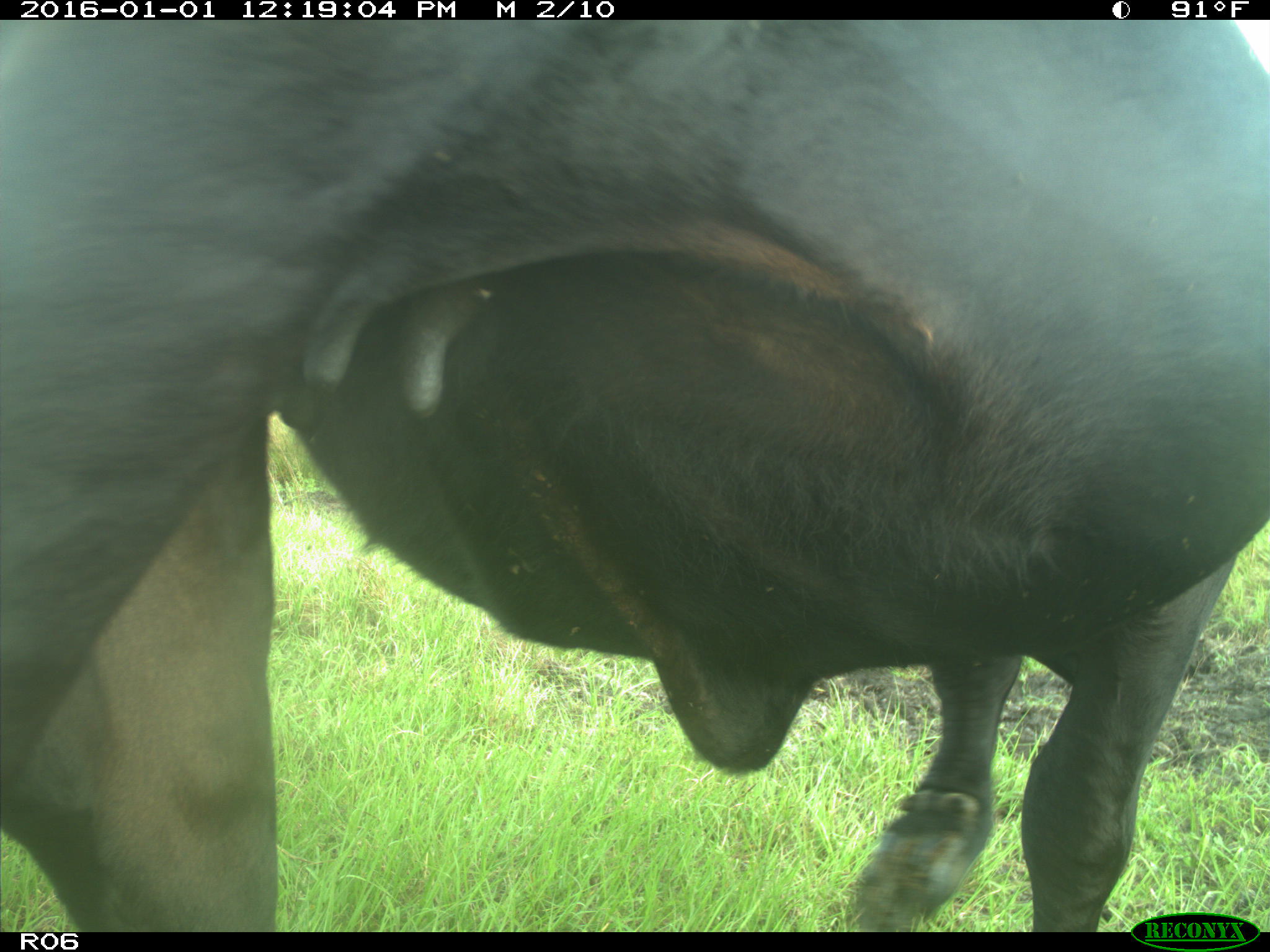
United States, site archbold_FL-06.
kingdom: Animalia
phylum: Chordata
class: Mammalia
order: Artiodactyla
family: Bovidae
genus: Bos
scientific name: Bos taurus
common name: domestic cow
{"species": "Bos taurus (domestic cow)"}